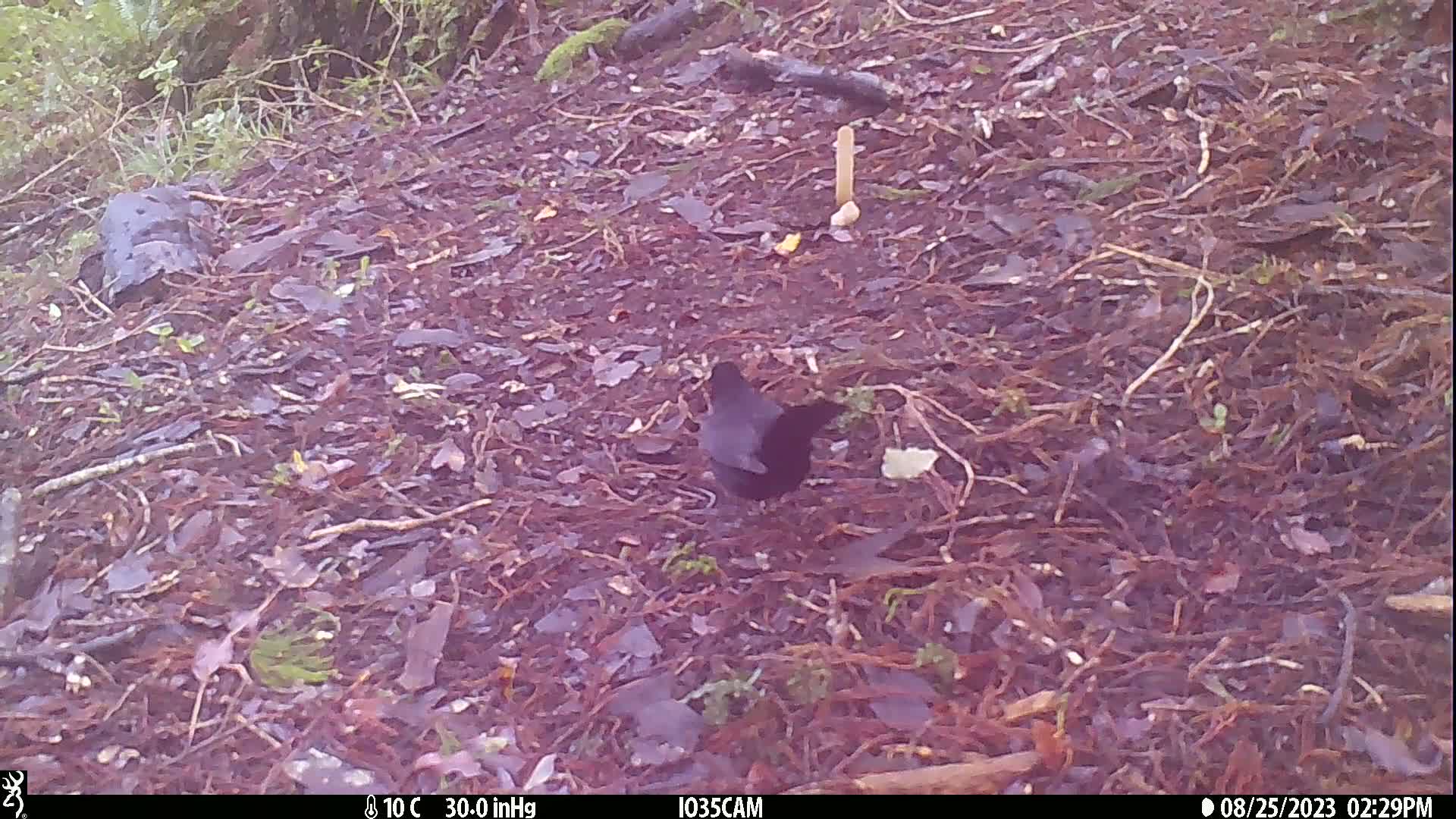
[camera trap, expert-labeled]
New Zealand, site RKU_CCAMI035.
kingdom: Animalia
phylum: Chordata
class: Aves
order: Passeriformes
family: Turdidae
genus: Turdus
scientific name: Turdus merula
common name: eurasian blackbird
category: blackbird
Blackbird (eurasian blackbird) (Turdus merula).